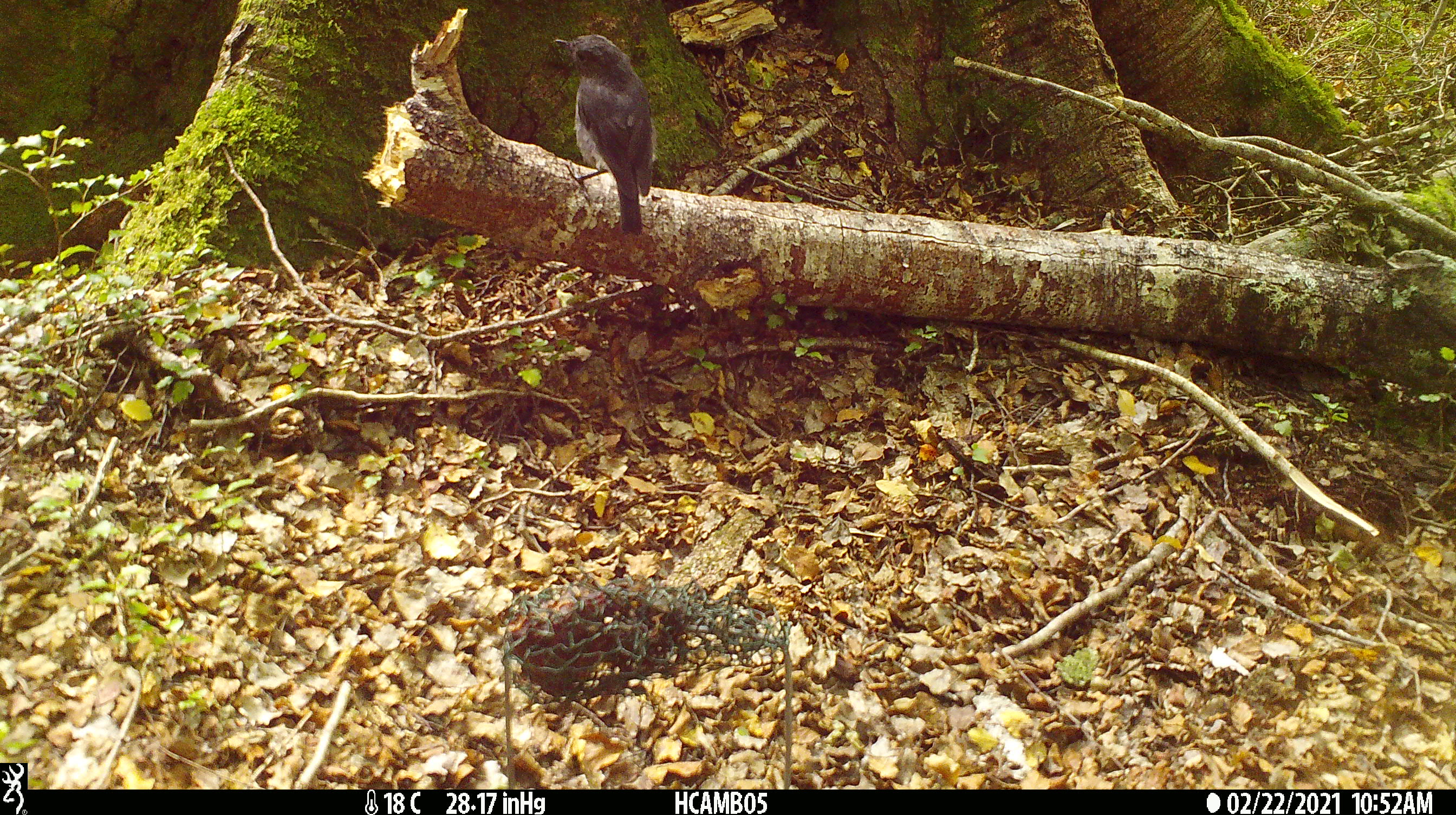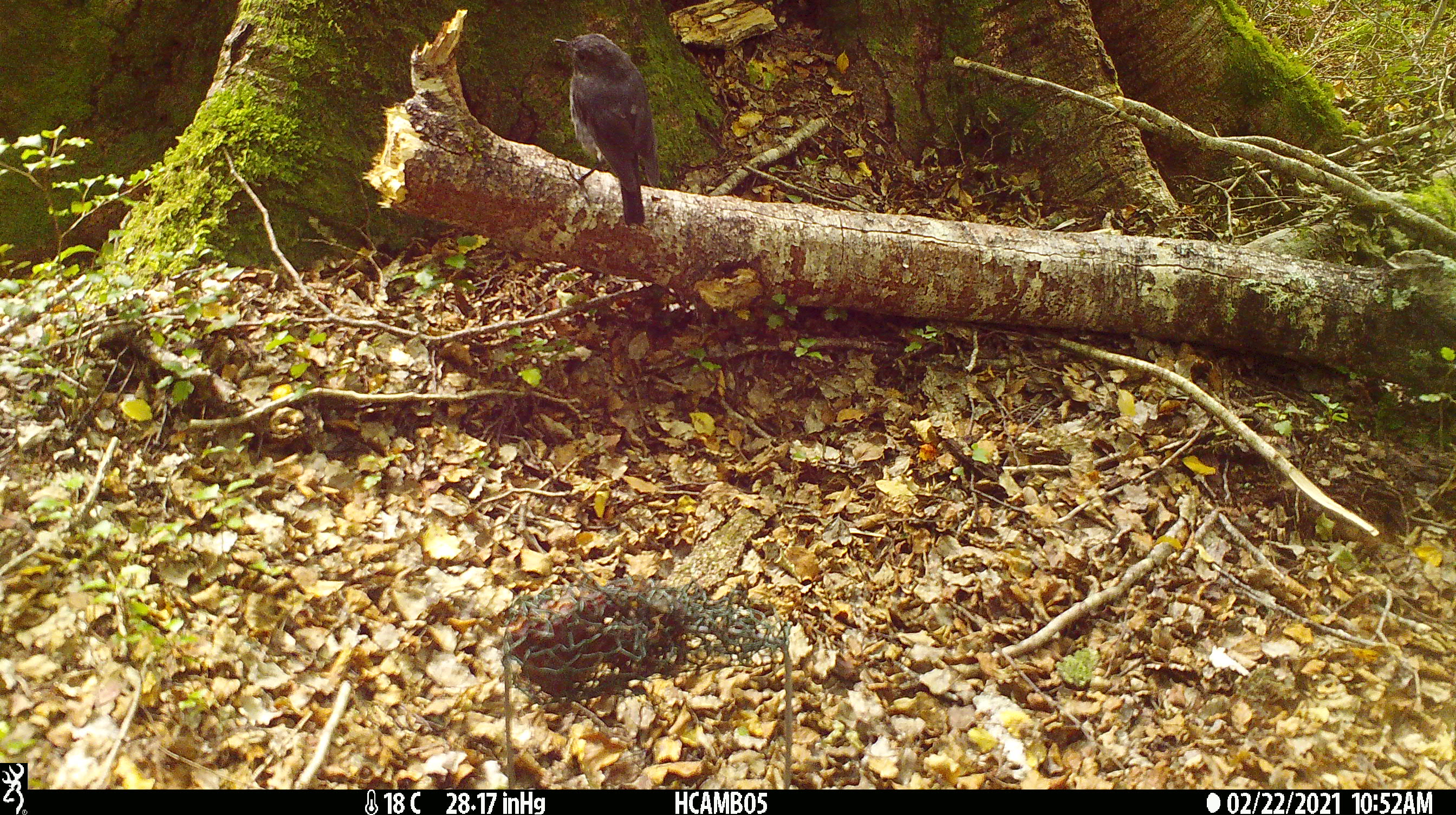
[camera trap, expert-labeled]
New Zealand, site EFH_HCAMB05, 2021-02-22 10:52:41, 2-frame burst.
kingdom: Animalia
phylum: Chordata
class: Aves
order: Passeriformes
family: Petroicidae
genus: Petroica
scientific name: Petroica australis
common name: new zealand robin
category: robin